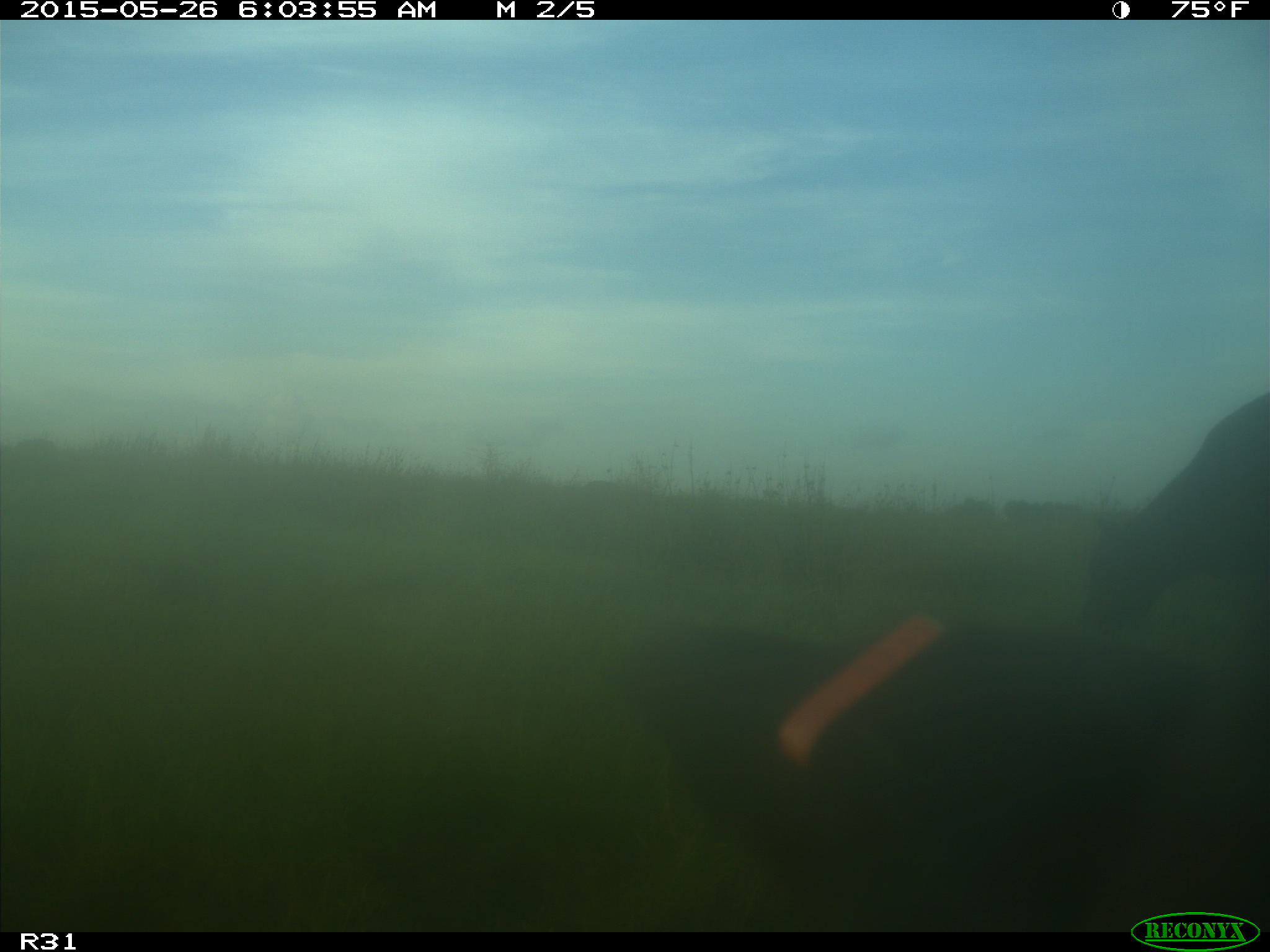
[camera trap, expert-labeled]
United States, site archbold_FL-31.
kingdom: Animalia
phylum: Chordata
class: Mammalia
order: Artiodactyla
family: Bovidae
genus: Bos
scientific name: Bos taurus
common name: domestic cow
Bos taurus (domestic cow).